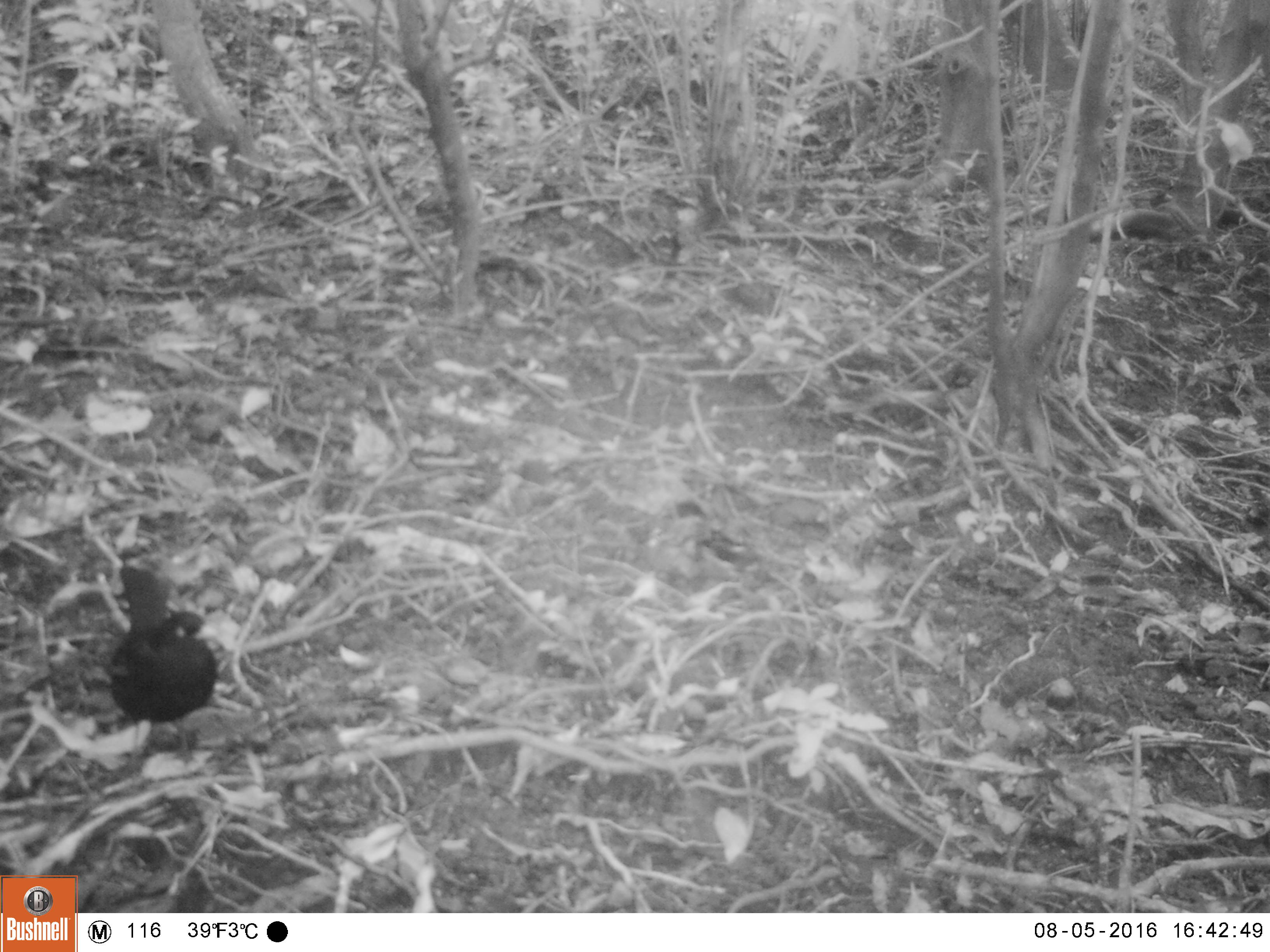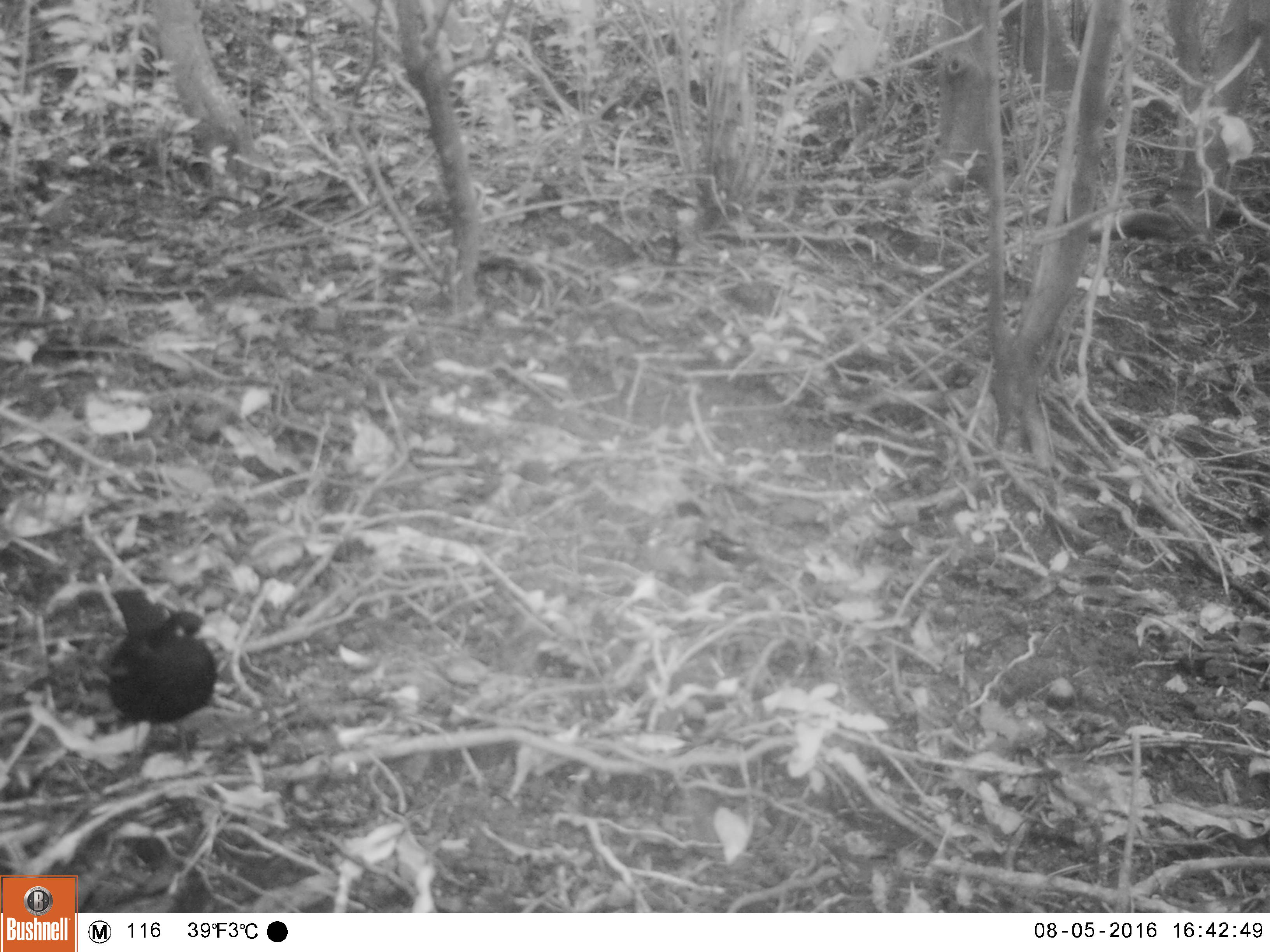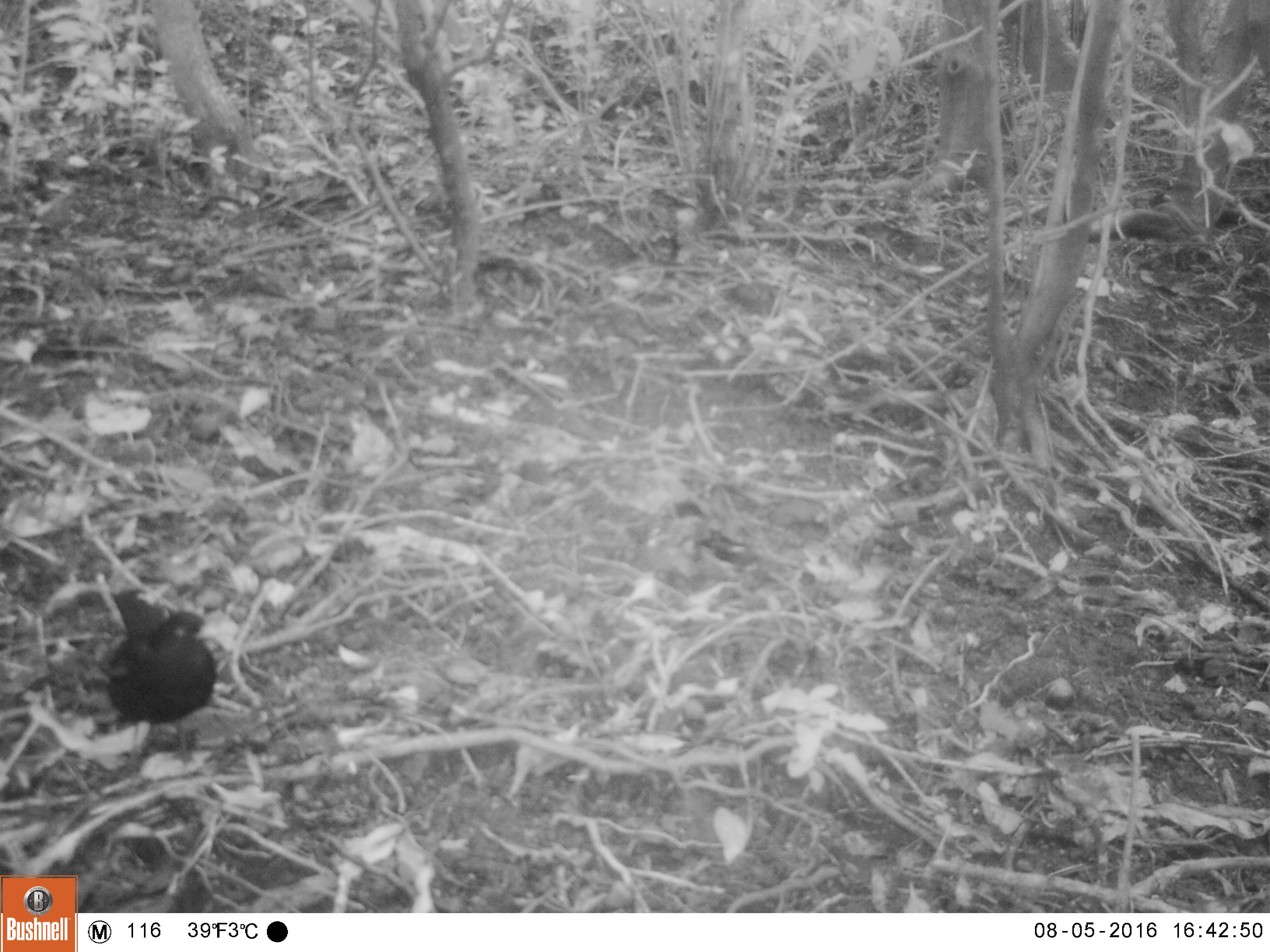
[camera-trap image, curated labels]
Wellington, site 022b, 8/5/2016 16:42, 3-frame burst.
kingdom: Animalia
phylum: Chordata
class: Aves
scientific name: Aves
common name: bird